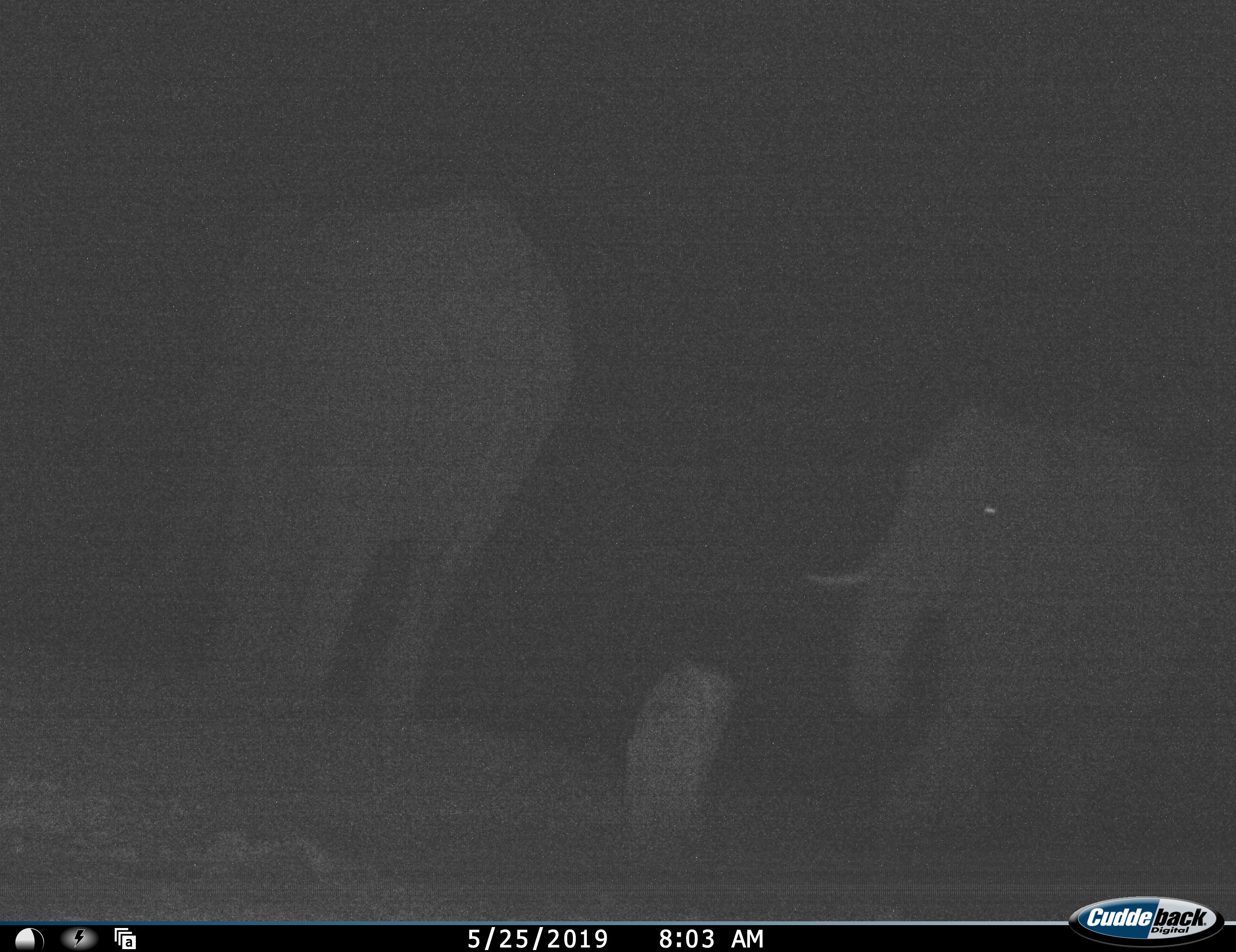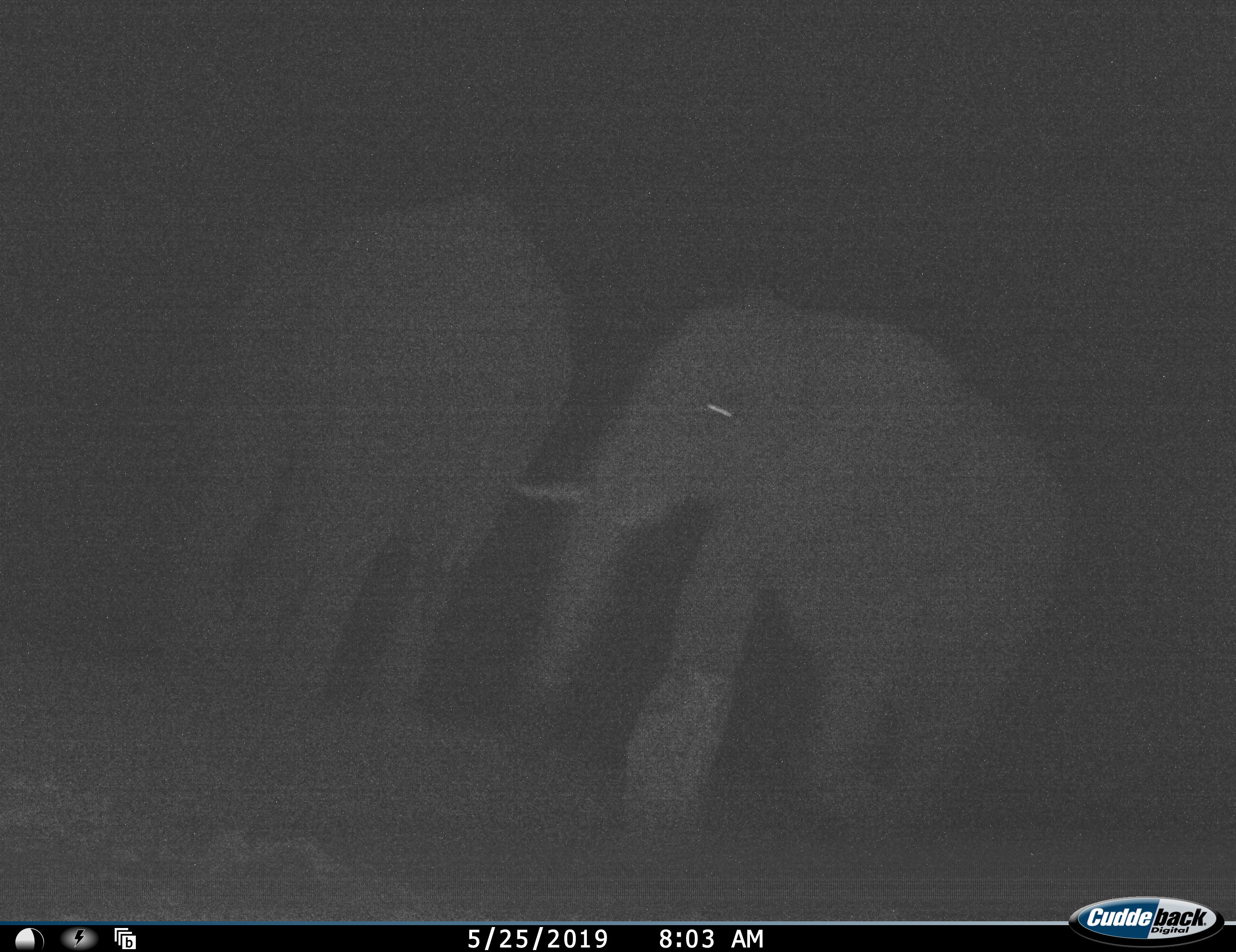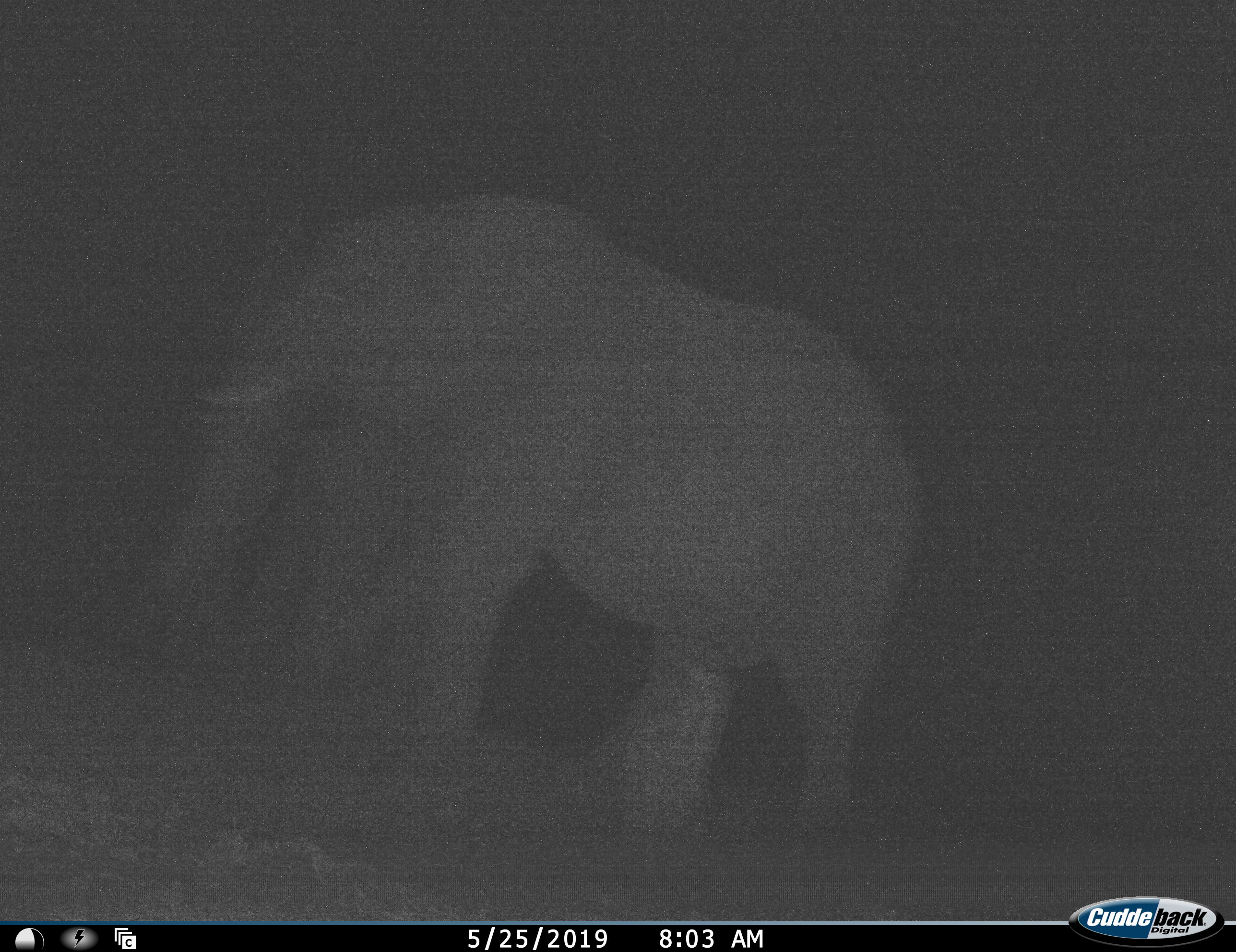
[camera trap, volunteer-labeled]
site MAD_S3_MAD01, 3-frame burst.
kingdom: Animalia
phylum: Chordata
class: Mammalia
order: Proboscidea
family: Elephantidae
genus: Loxodonta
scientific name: Loxodonta africana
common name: african bush elephant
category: elephant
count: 2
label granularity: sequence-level